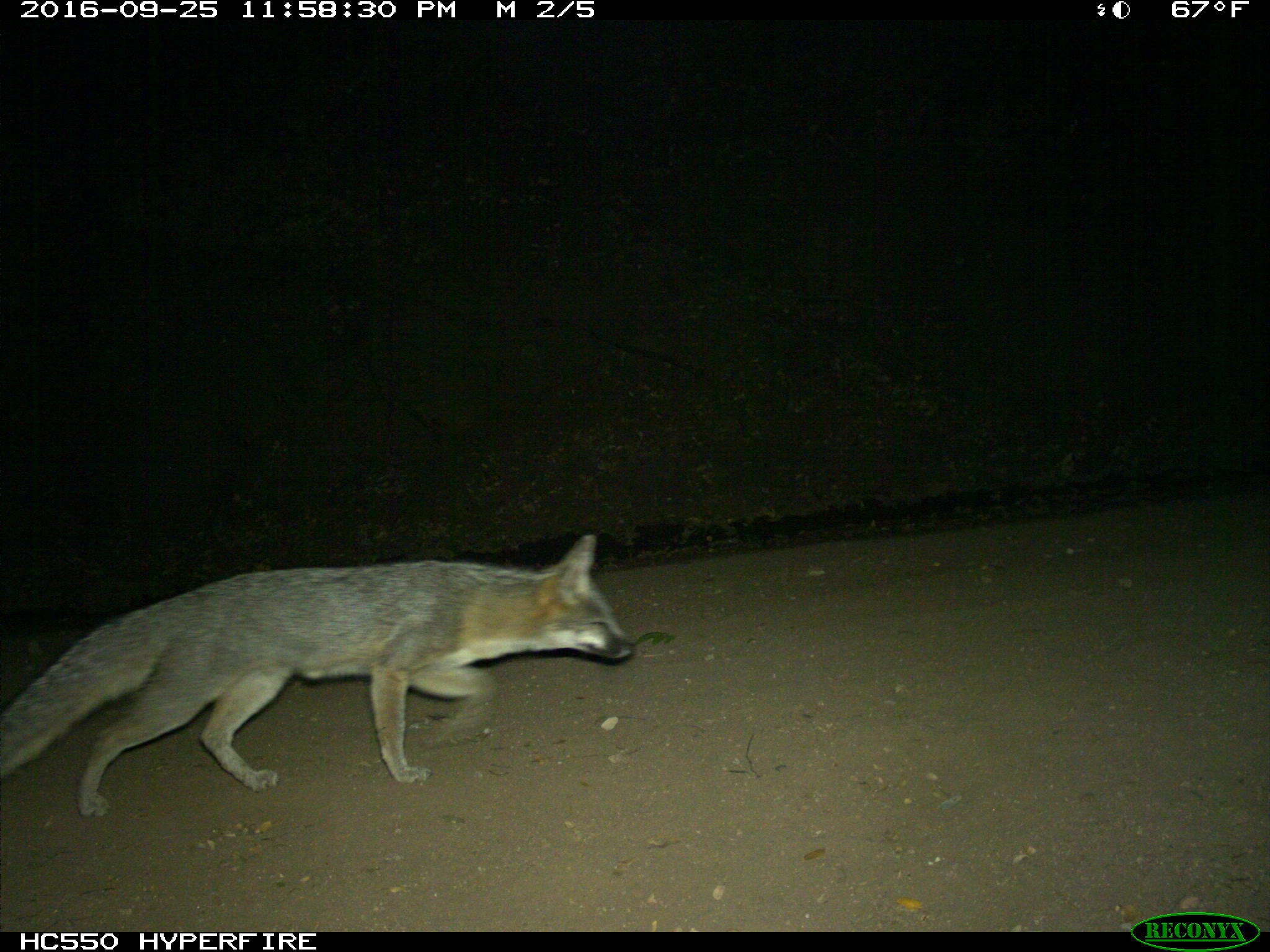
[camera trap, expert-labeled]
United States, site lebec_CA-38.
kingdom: Animalia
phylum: Chordata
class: Mammalia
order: Carnivora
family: Canidae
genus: Urocyon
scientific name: Urocyon cinereoargenteus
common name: gray fox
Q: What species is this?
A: Urocyon cinereoargenteus (gray fox).